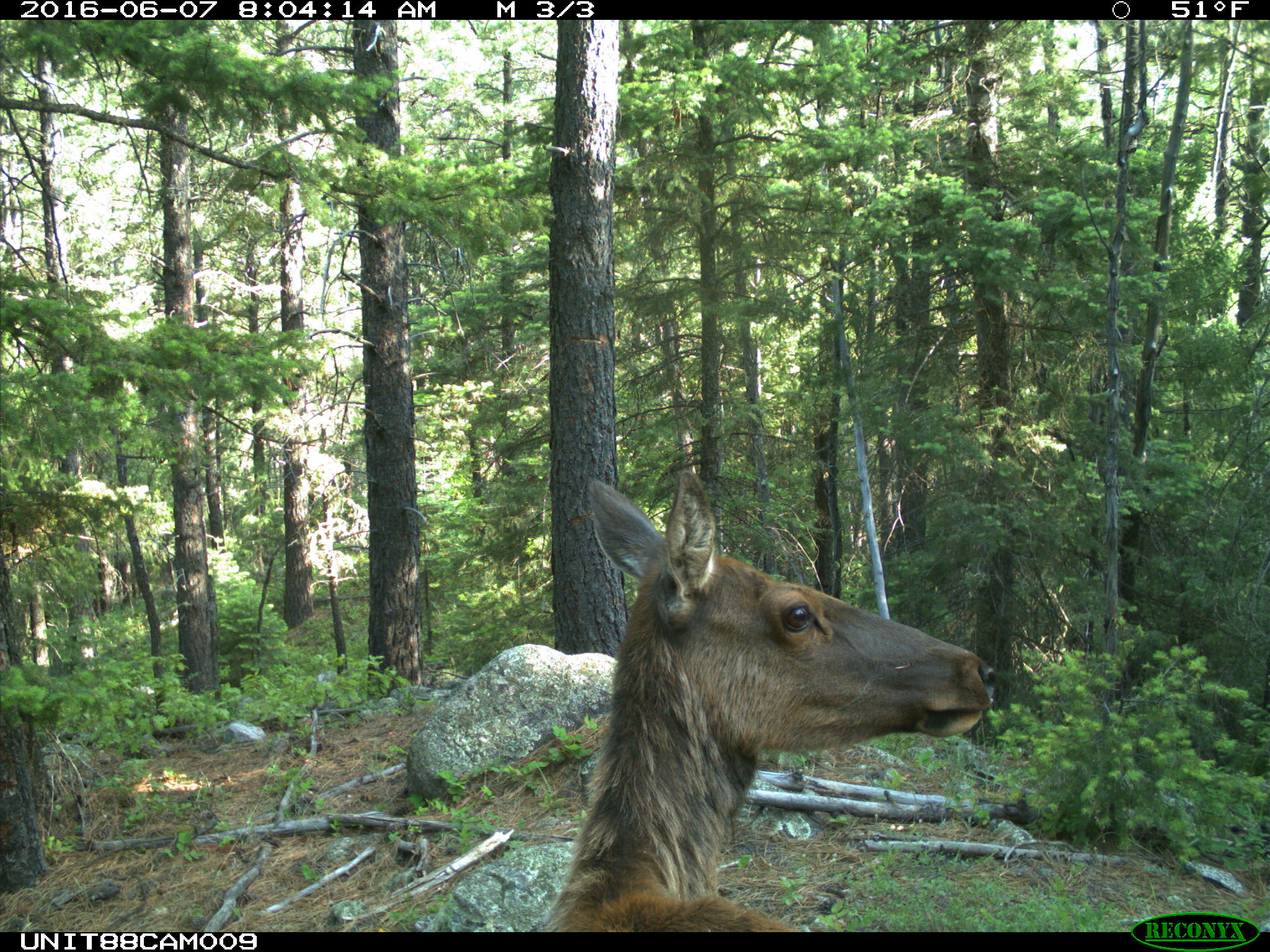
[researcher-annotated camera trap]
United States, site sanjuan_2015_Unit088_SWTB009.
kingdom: Animalia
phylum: Chordata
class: Mammalia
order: Artiodactyla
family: Cervidae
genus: Cervus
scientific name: Cervus elaphus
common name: red deer